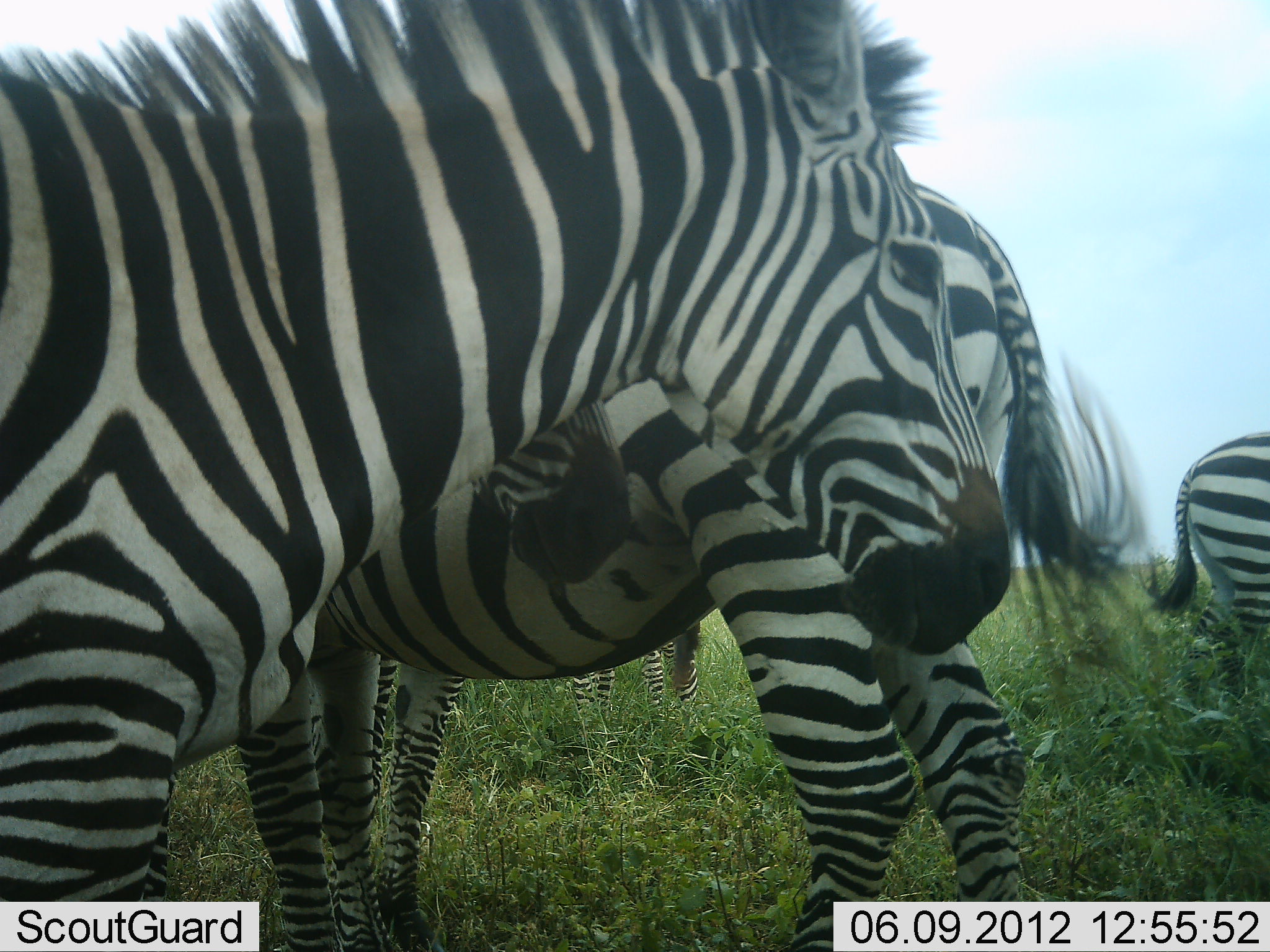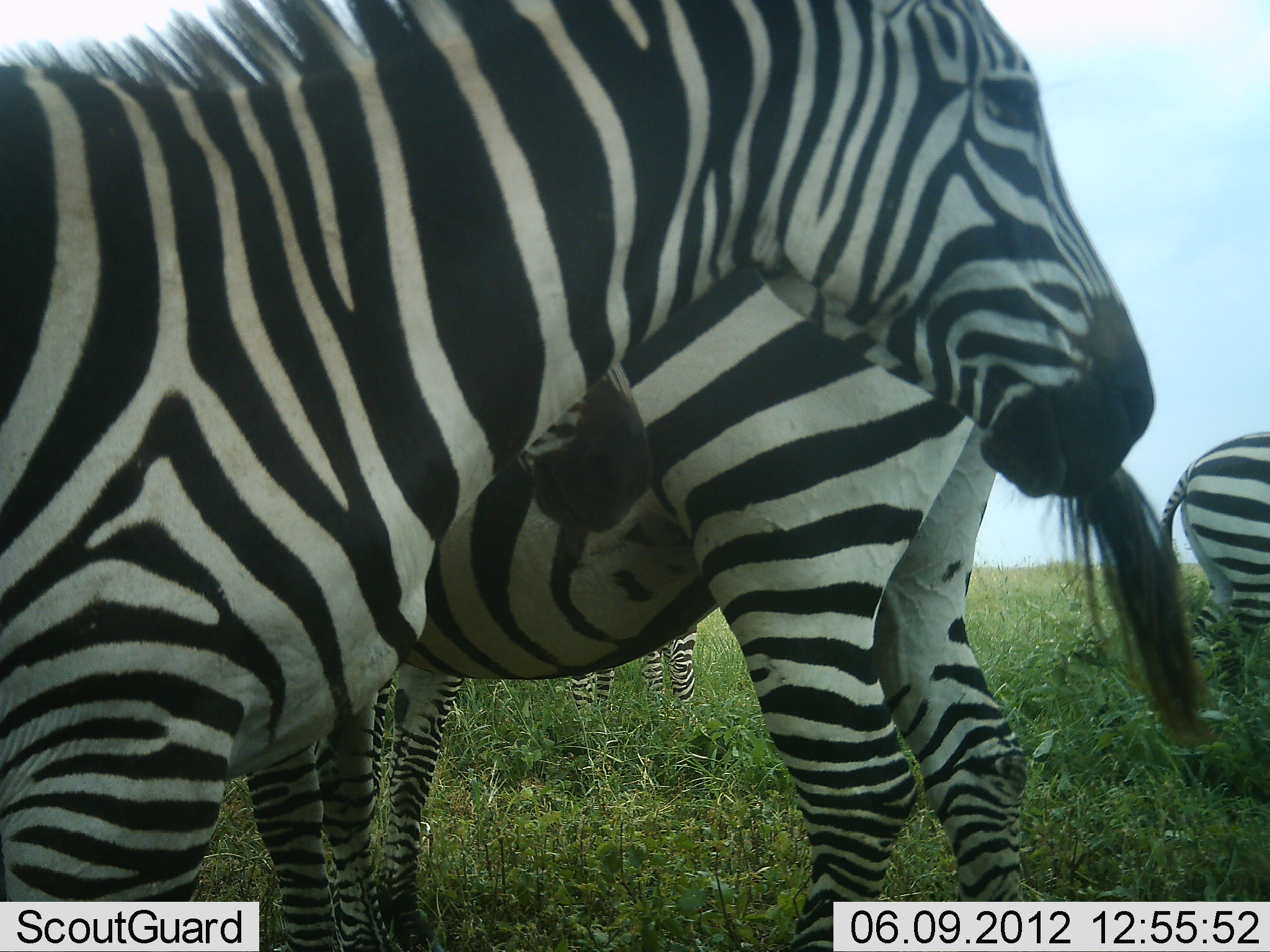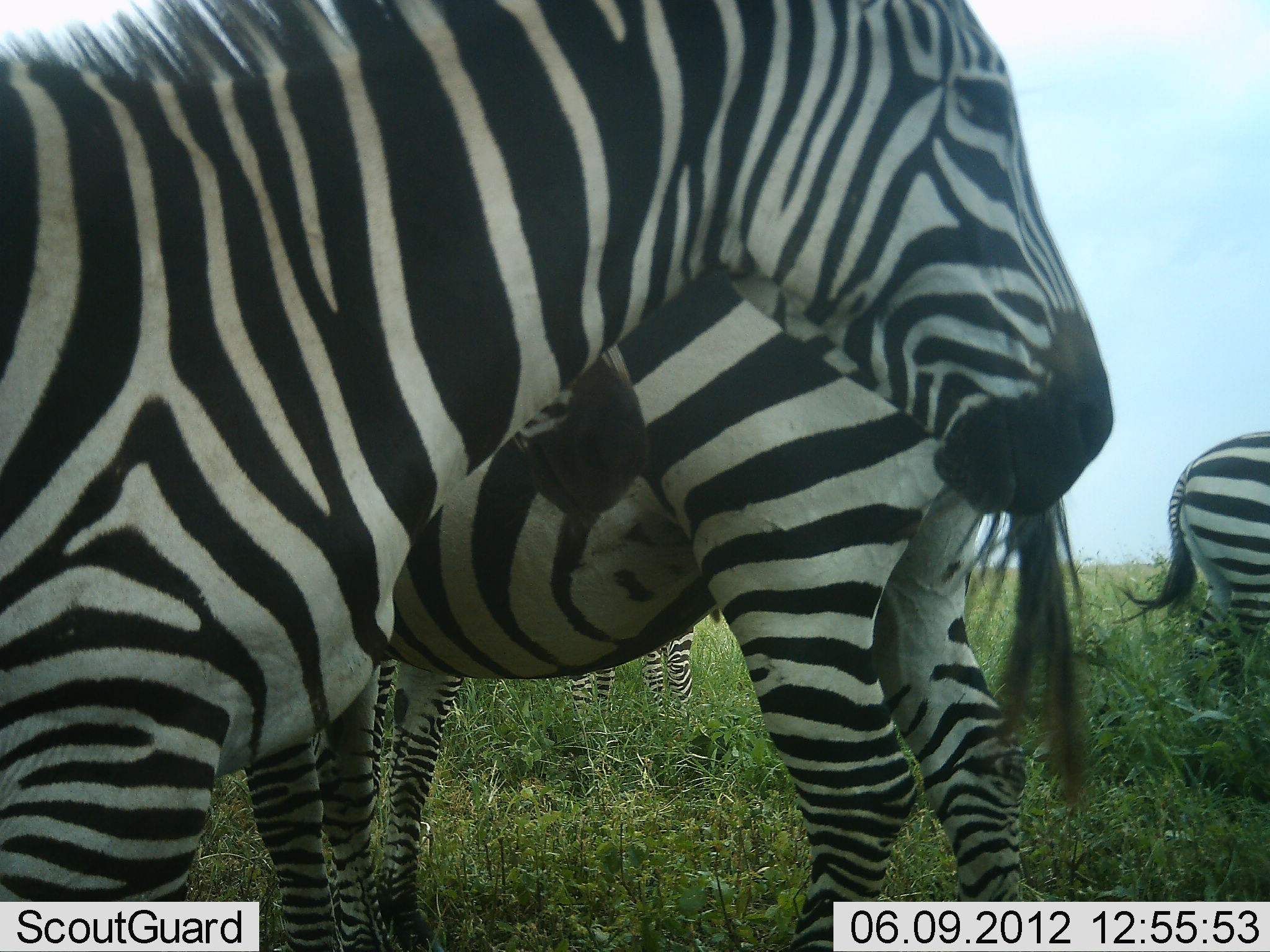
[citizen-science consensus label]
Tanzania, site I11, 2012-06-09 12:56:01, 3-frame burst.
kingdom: Animalia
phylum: Chordata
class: Mammalia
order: Perissodactyla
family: Equidae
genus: Equus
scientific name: Equus quagga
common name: plains zebra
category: zebra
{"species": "zebra (plains zebra) (Equus quagga)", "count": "6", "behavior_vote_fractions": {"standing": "70%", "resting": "10%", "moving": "30%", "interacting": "0%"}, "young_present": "10%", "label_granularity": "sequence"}